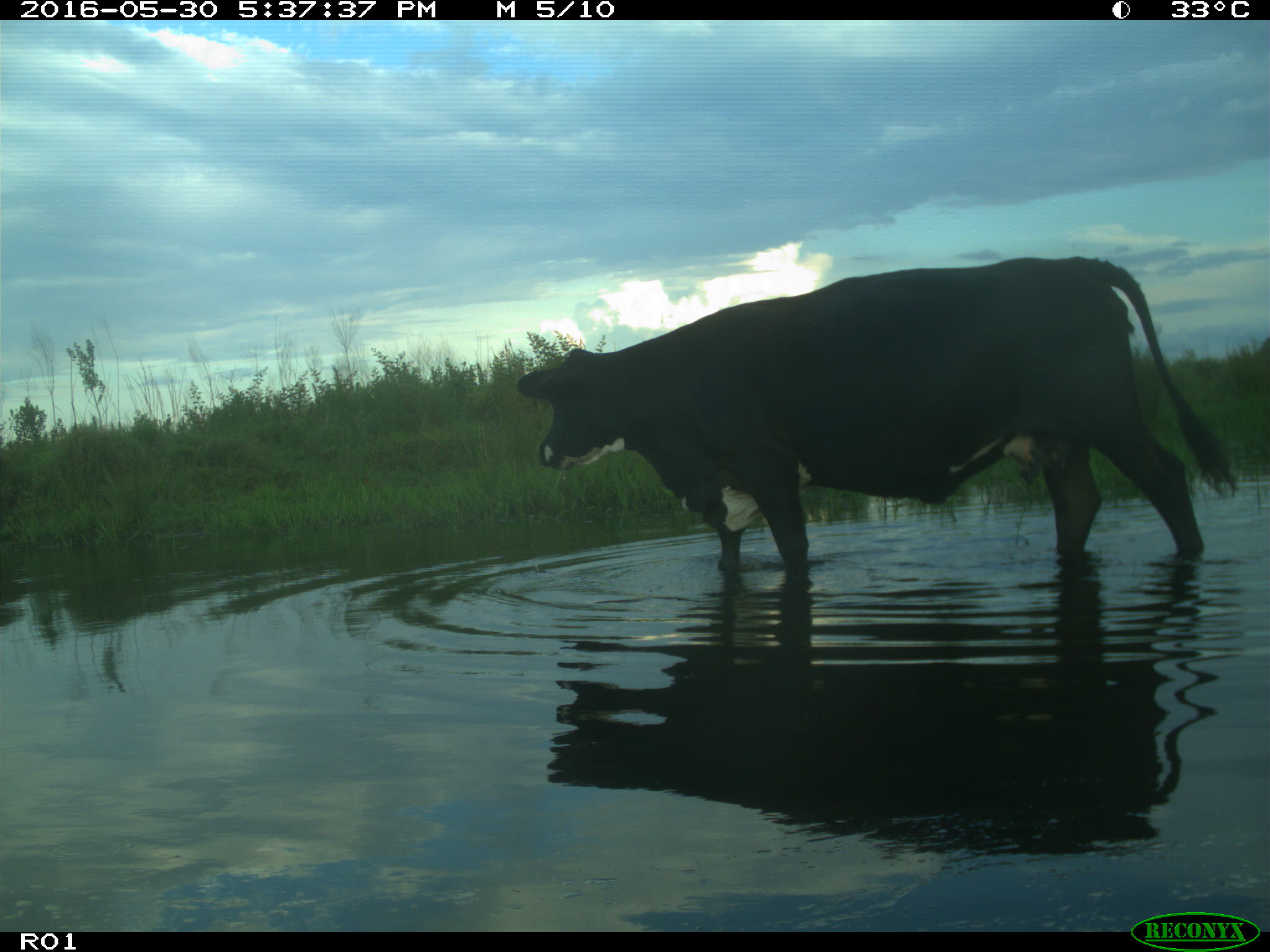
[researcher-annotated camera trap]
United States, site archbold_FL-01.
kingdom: Animalia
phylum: Chordata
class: Mammalia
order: Artiodactyla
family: Bovidae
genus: Bos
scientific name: Bos taurus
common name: domestic cow